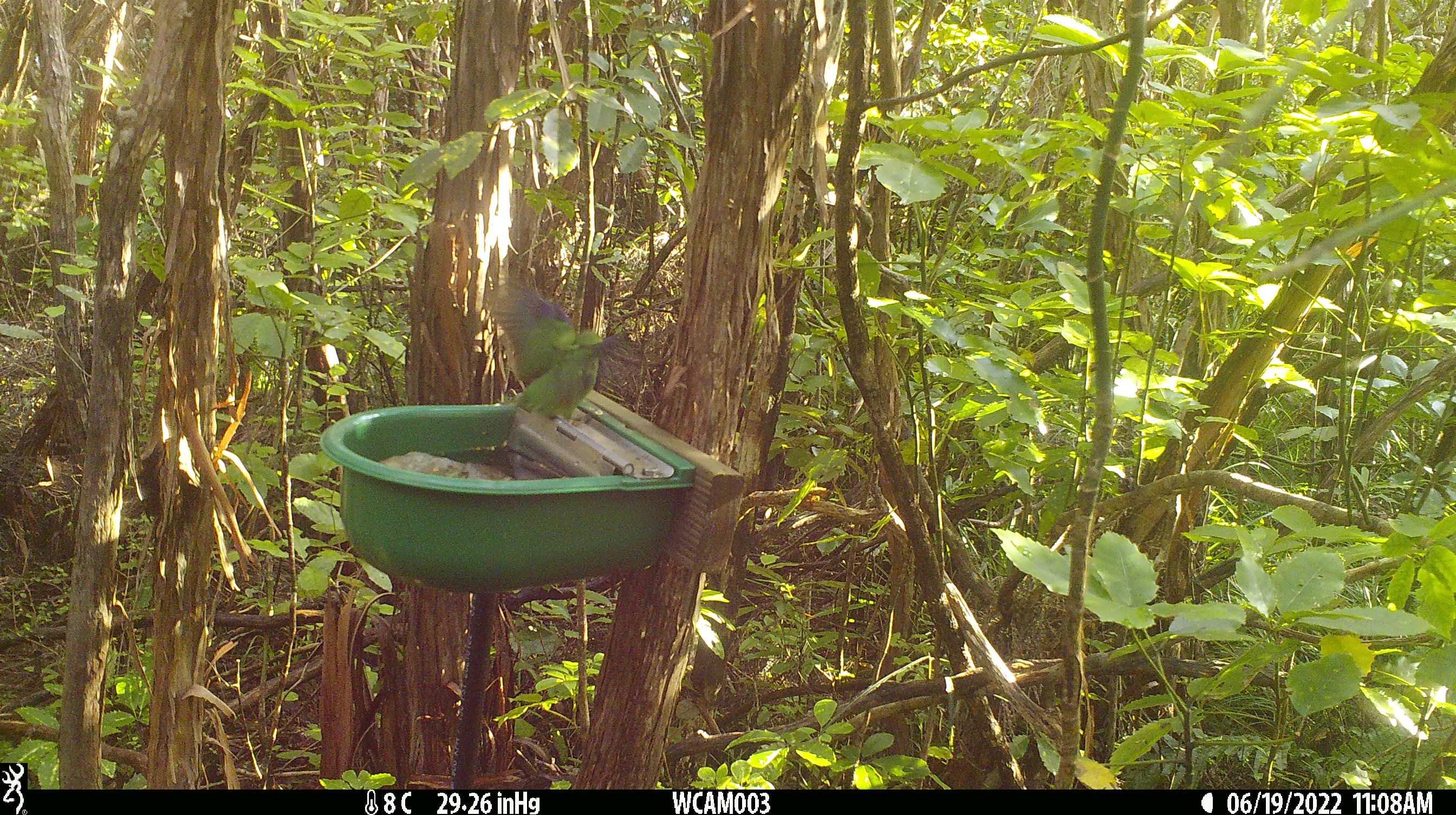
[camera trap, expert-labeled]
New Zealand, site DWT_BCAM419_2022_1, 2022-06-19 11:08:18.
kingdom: Animalia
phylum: Chordata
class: Aves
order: Psittaciformes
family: Psittaculidae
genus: Cyanoramphus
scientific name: Cyanoramphus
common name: parakeet